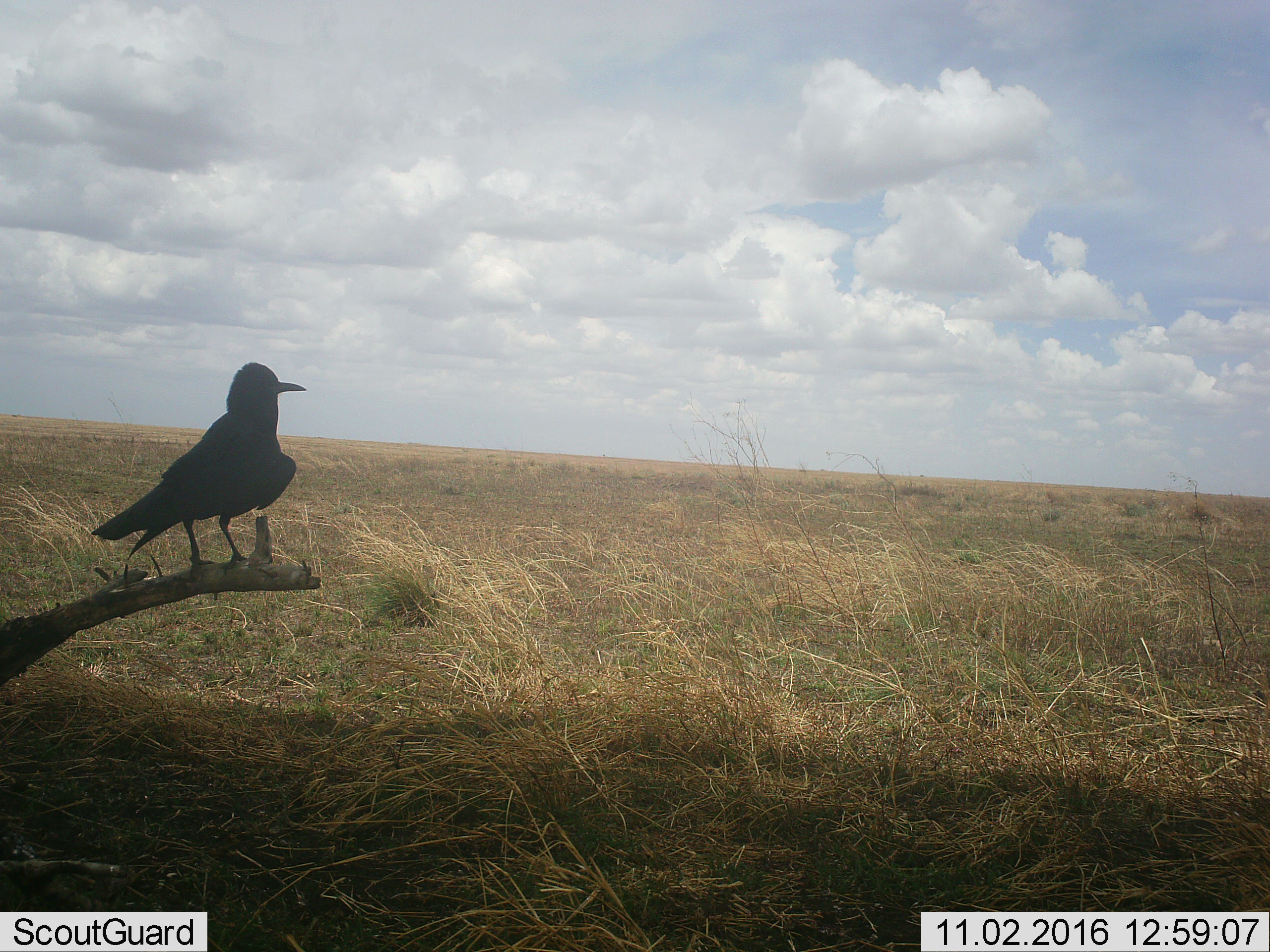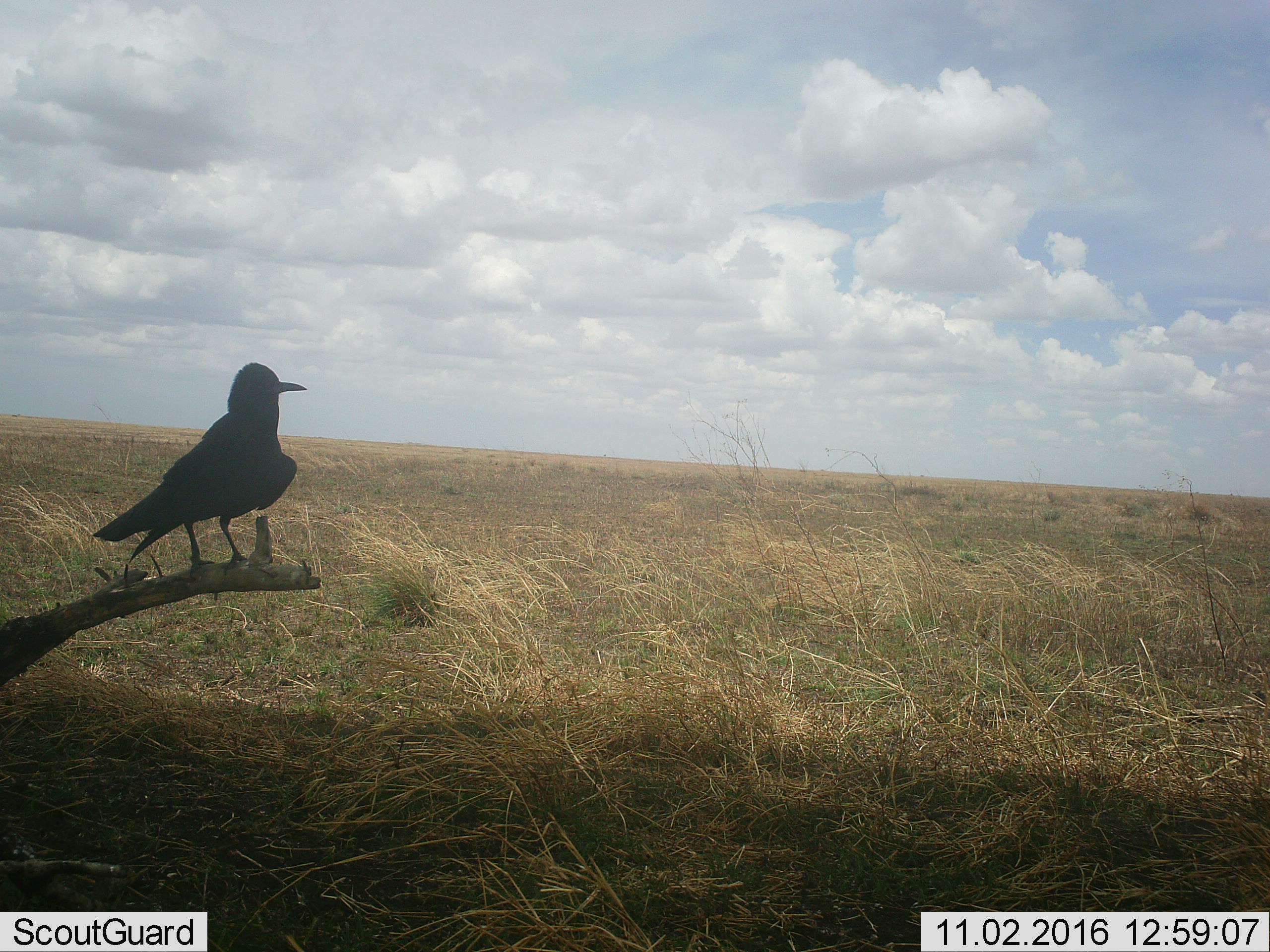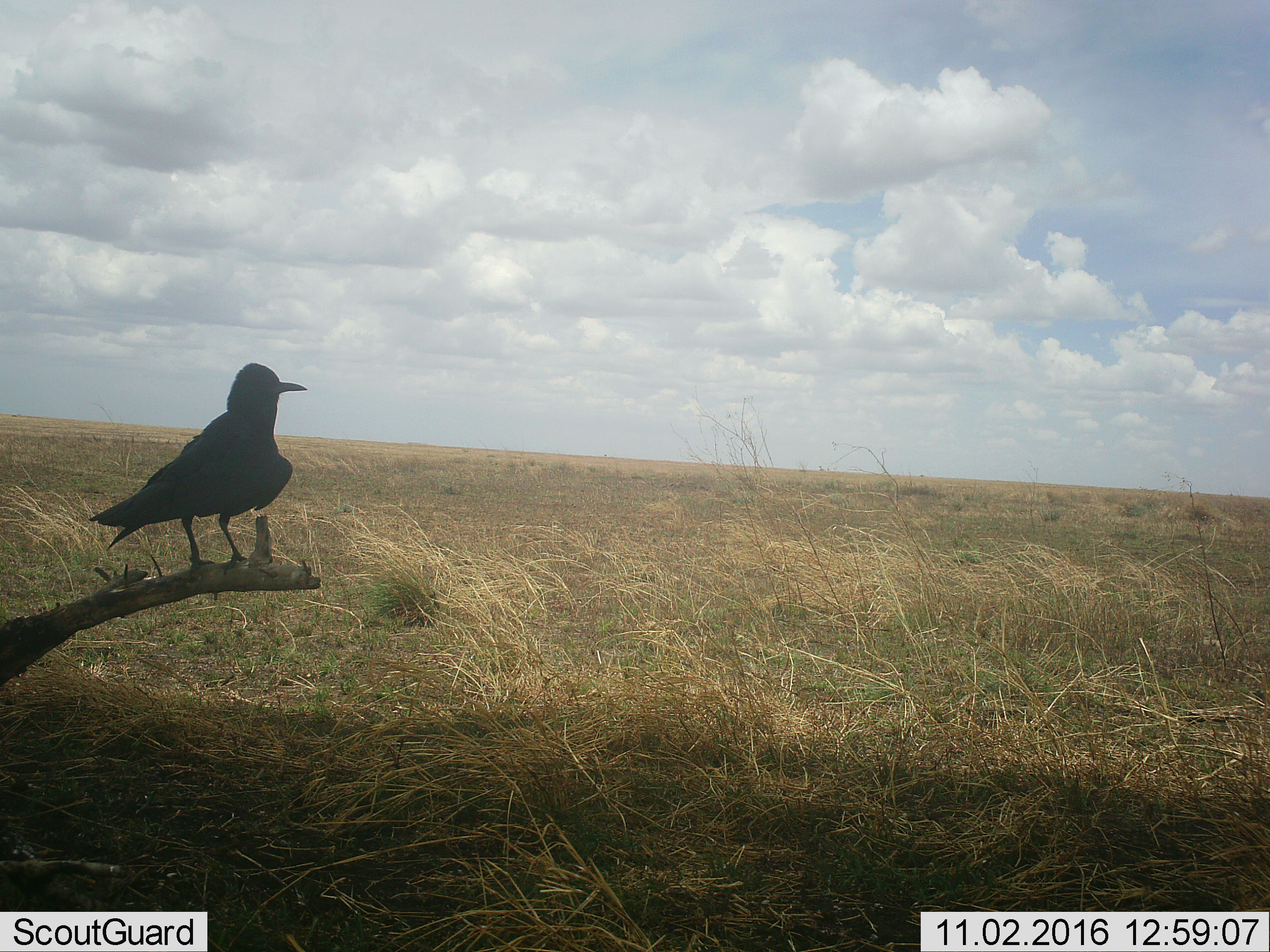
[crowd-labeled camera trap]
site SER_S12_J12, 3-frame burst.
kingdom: Animalia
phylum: Chordata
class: Aves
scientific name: Aves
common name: bird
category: birdother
Birdother (bird) (Aves), count 1. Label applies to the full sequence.